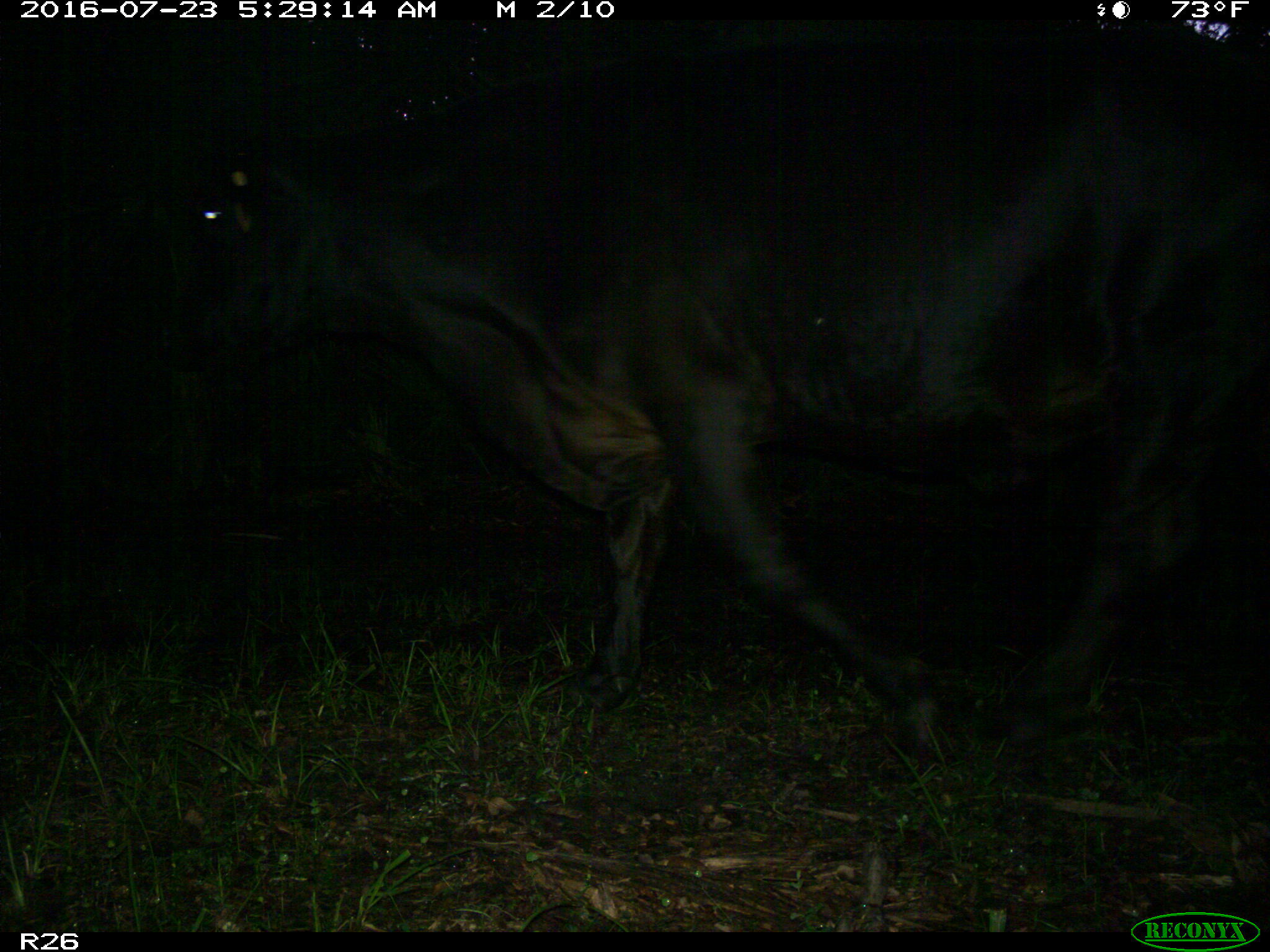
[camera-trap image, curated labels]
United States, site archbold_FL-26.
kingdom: Animalia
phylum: Chordata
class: Mammalia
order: Artiodactyla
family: Bovidae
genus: Bos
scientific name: Bos taurus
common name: domestic cow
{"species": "Bos taurus (domestic cow)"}